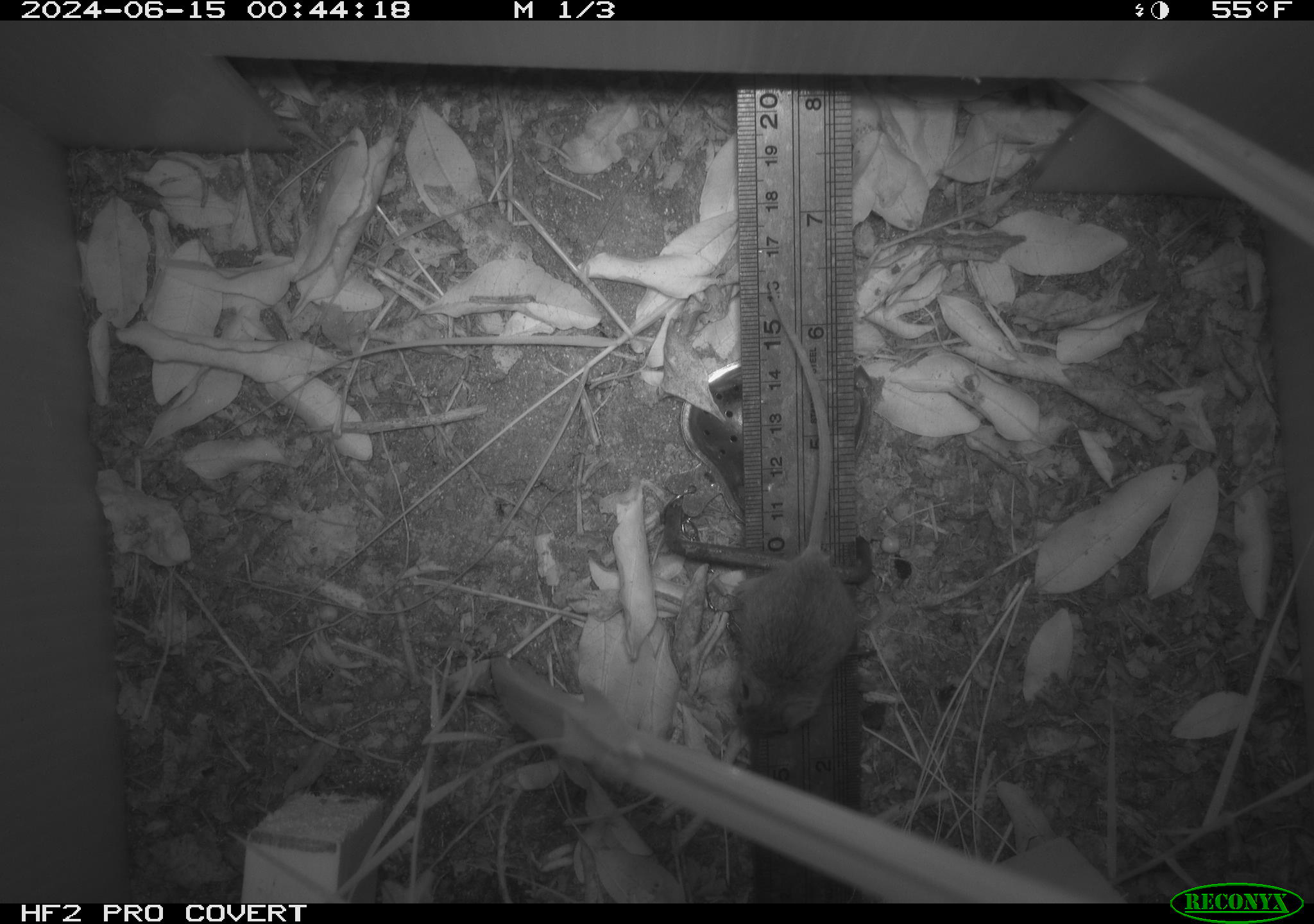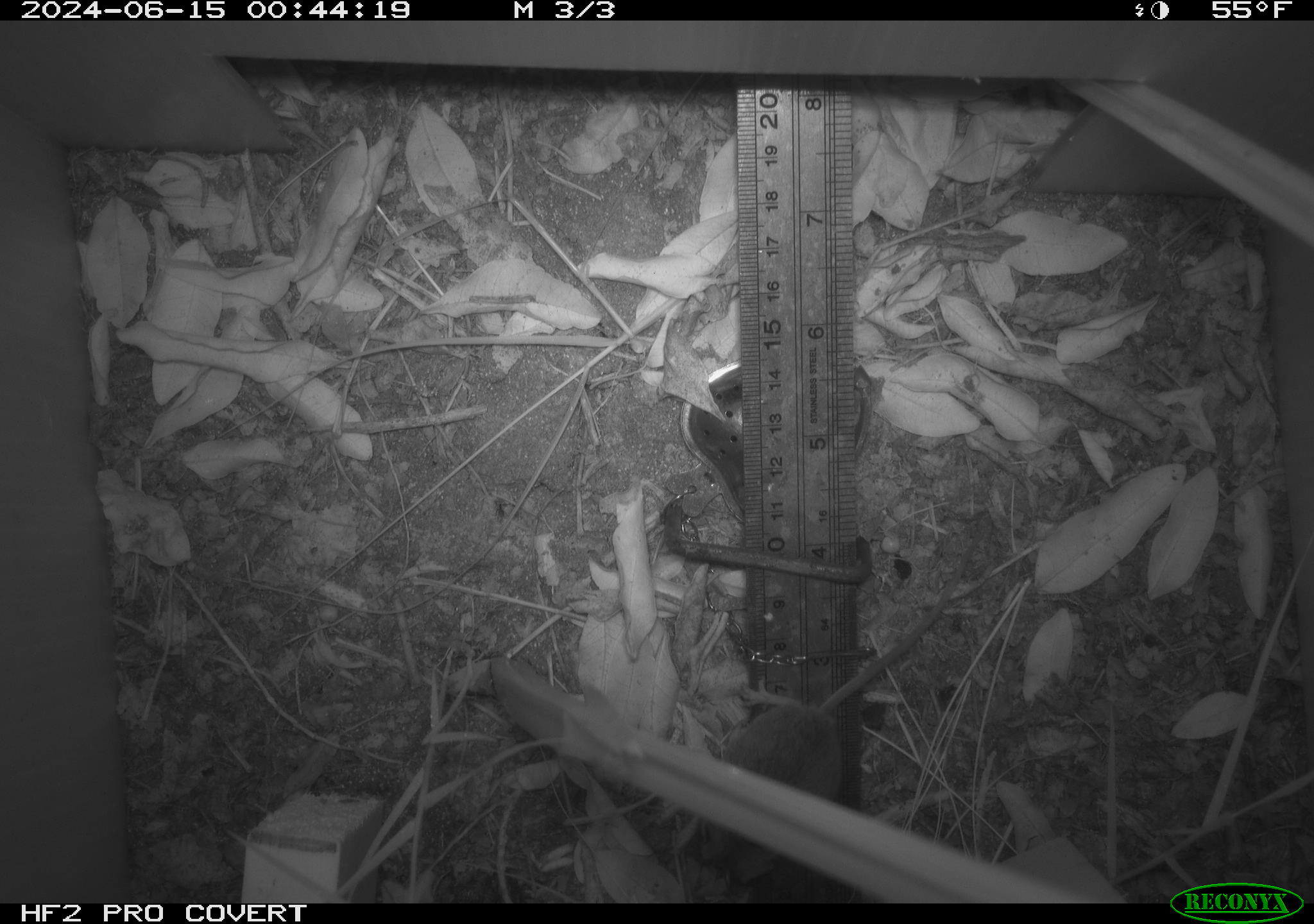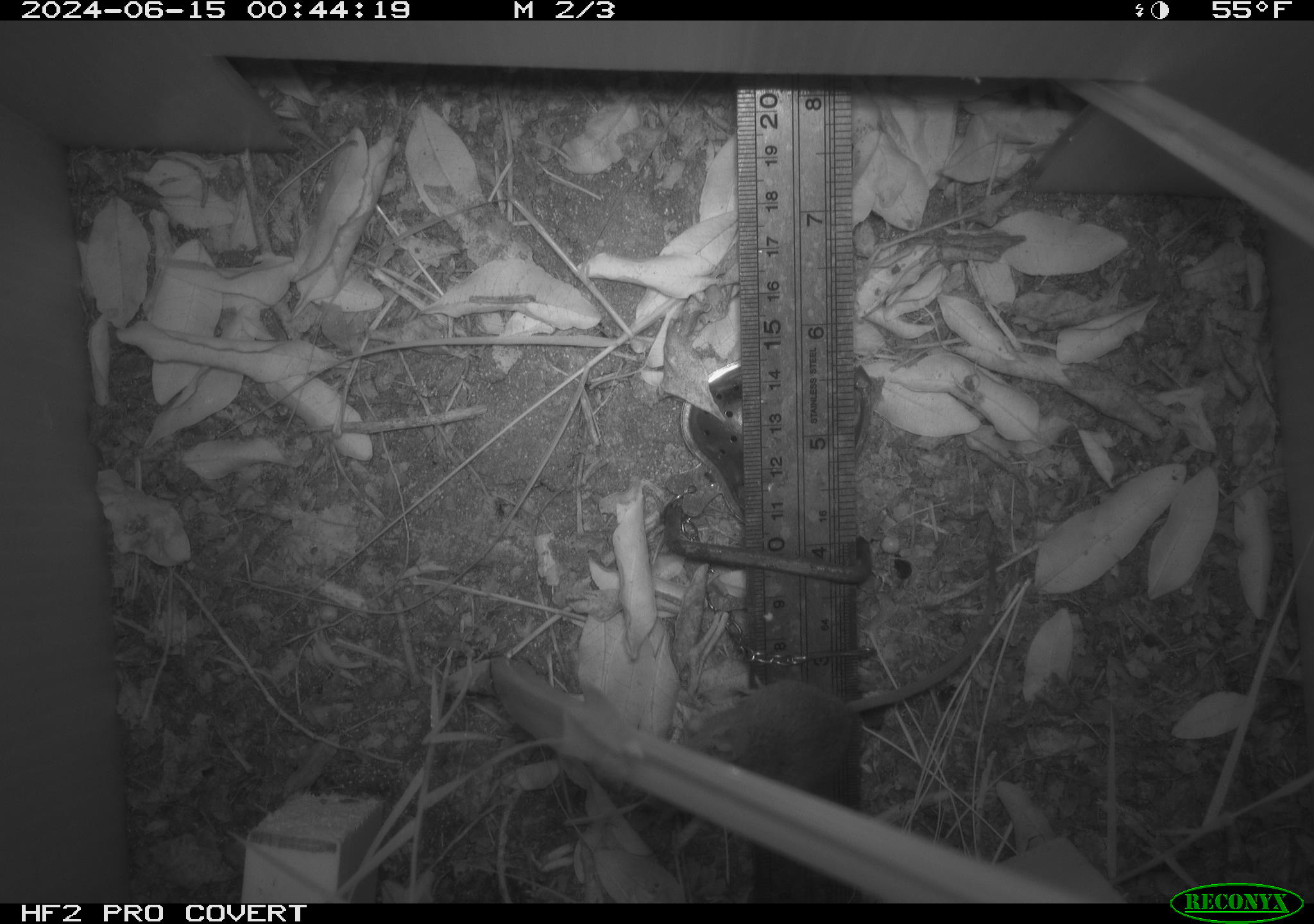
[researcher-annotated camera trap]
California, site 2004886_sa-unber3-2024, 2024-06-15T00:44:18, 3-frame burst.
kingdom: Animalia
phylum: Chordata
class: Mammalia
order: Rodentia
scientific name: Rodentia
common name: mouse species